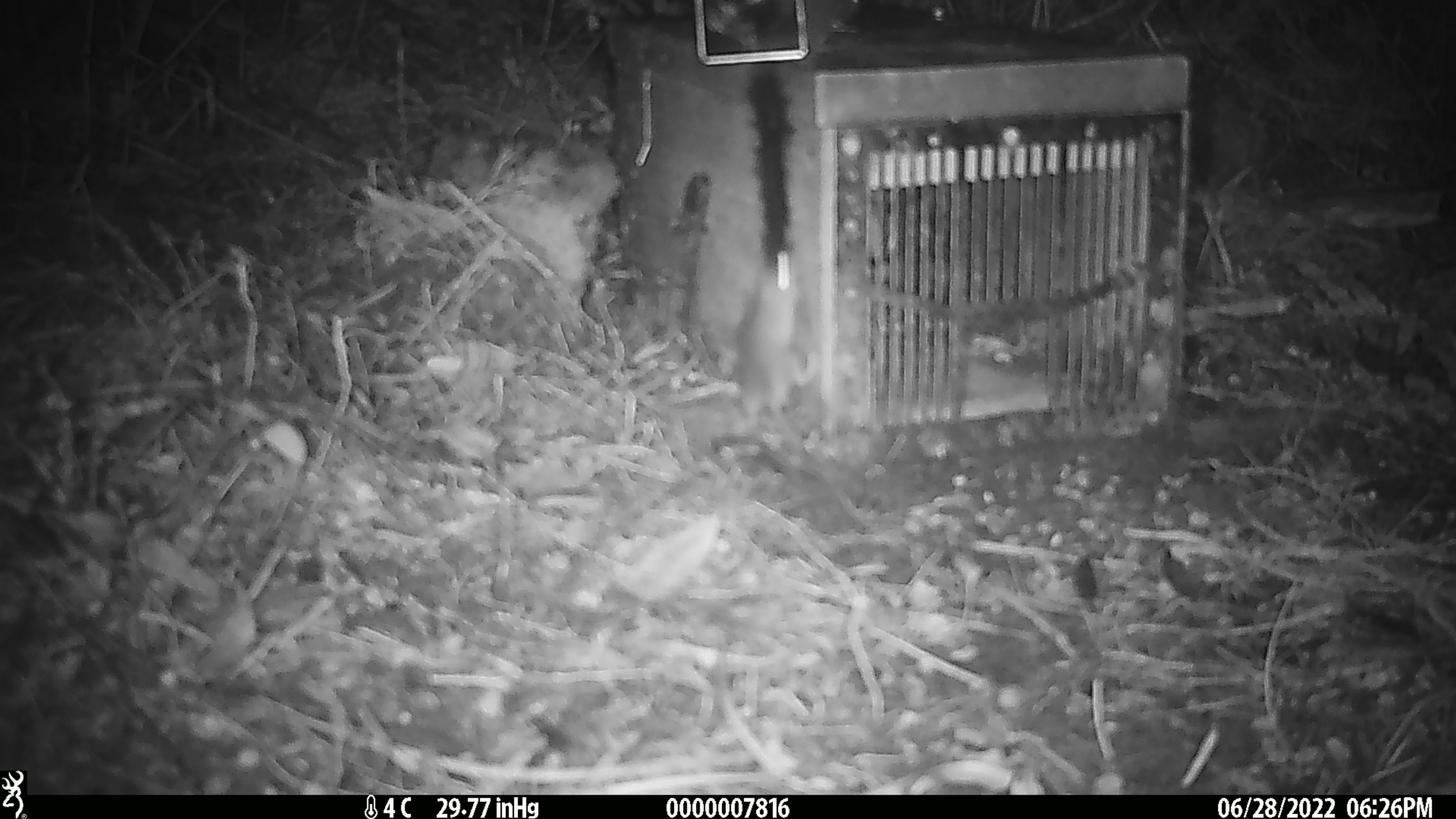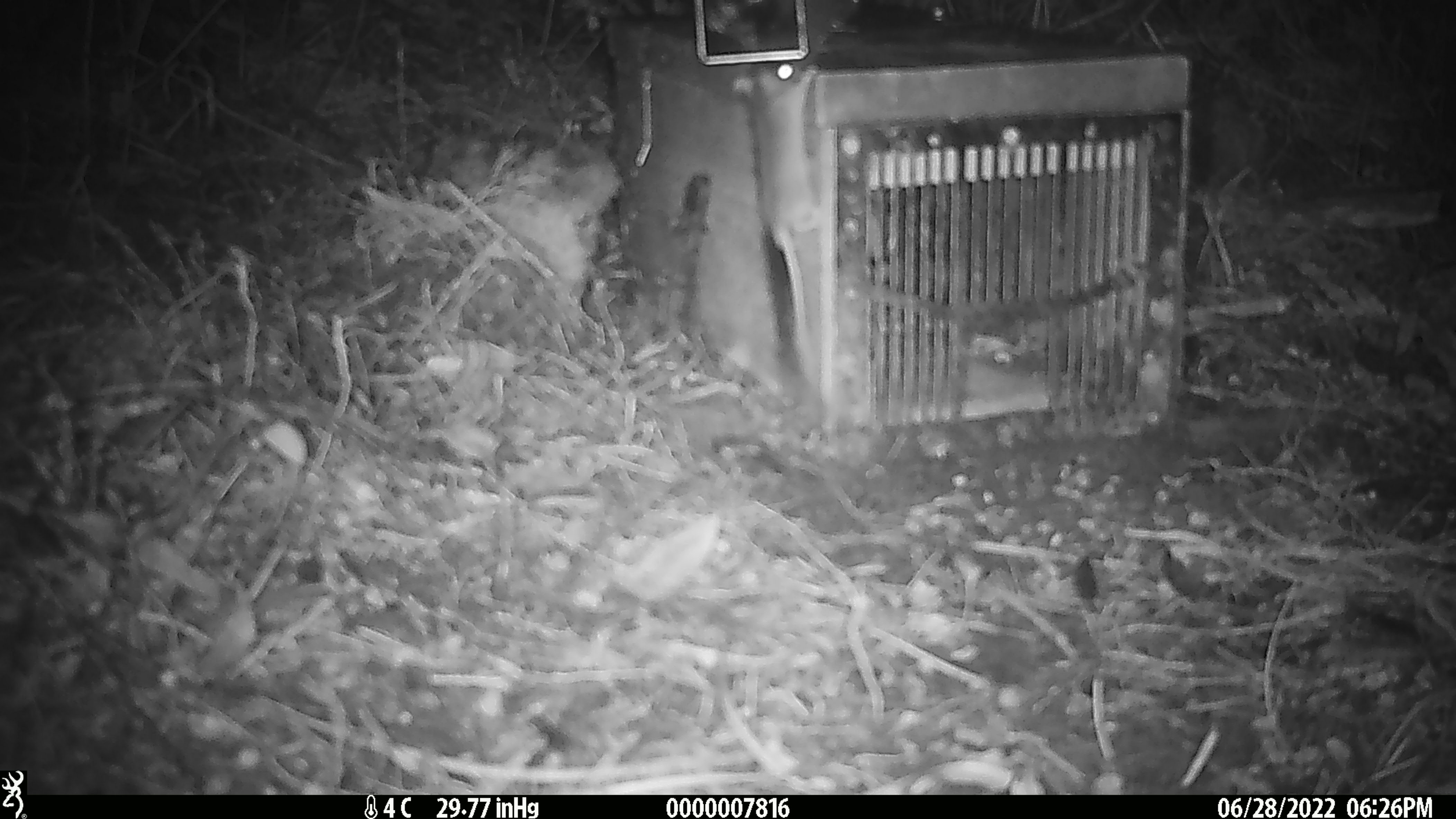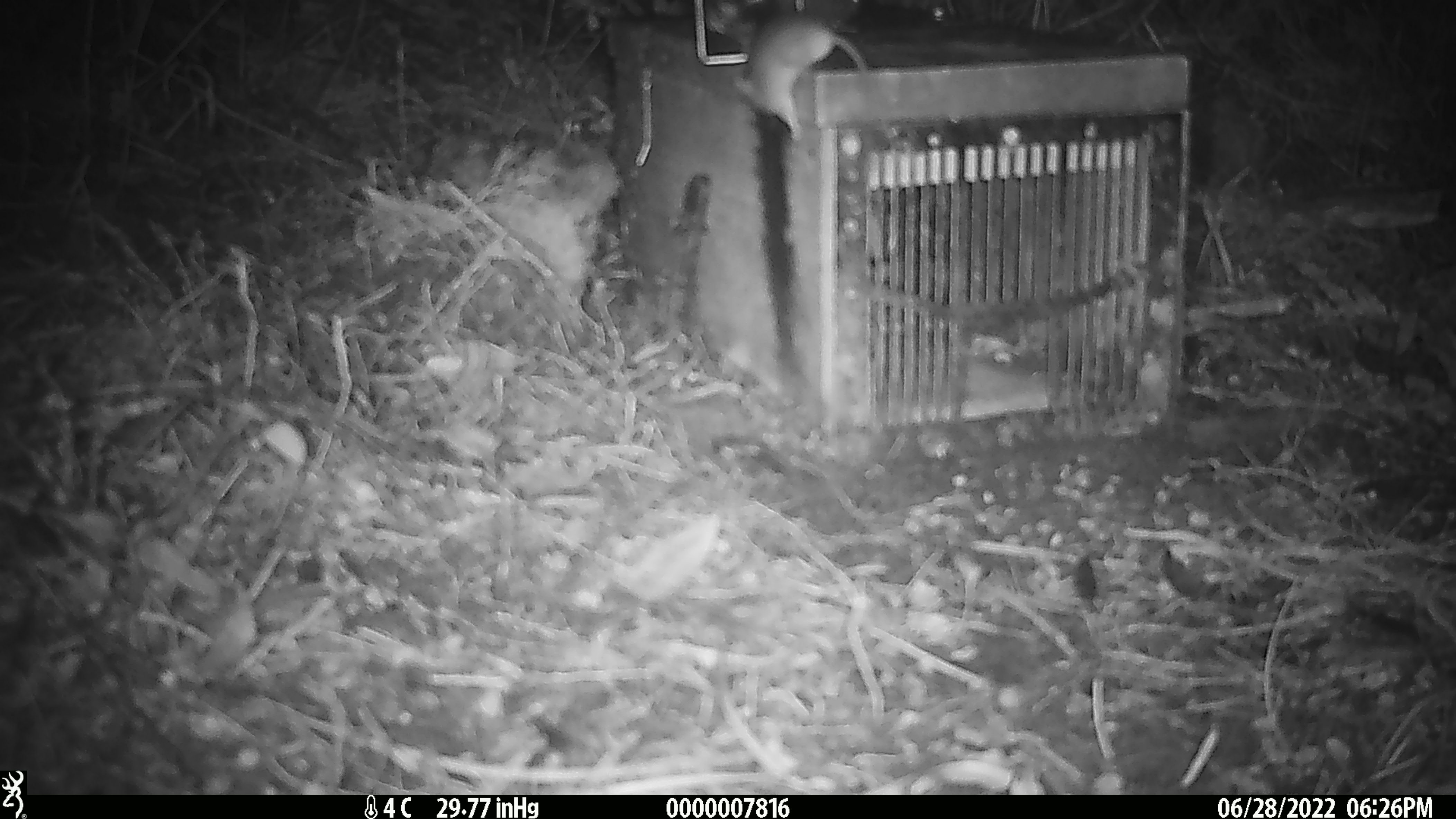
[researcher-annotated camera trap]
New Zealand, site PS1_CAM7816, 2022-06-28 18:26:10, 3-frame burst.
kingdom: Animalia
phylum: Chordata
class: Mammalia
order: Rodentia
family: Muridae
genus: Mus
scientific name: Mus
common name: mouse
Mouse (Mus).